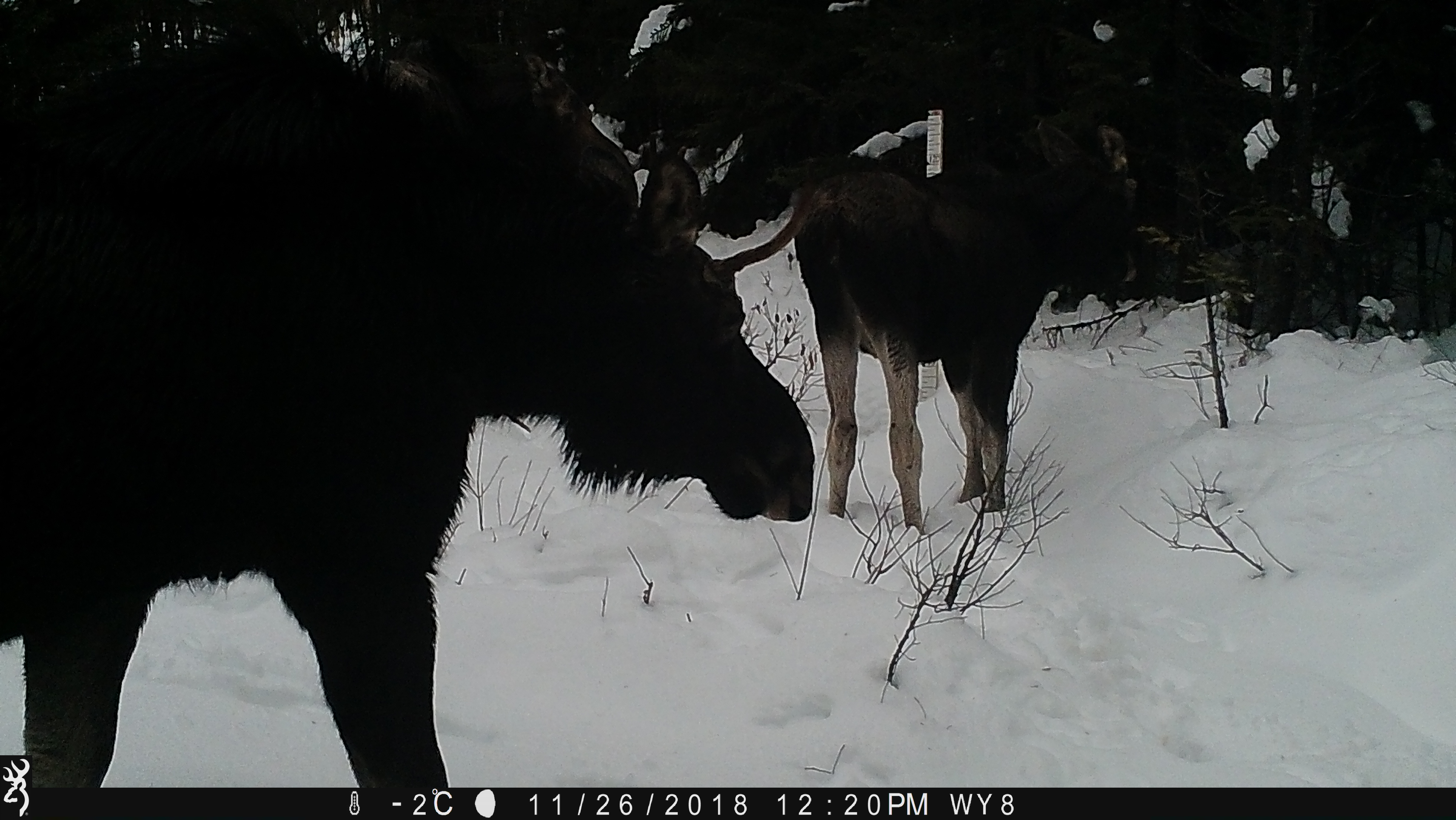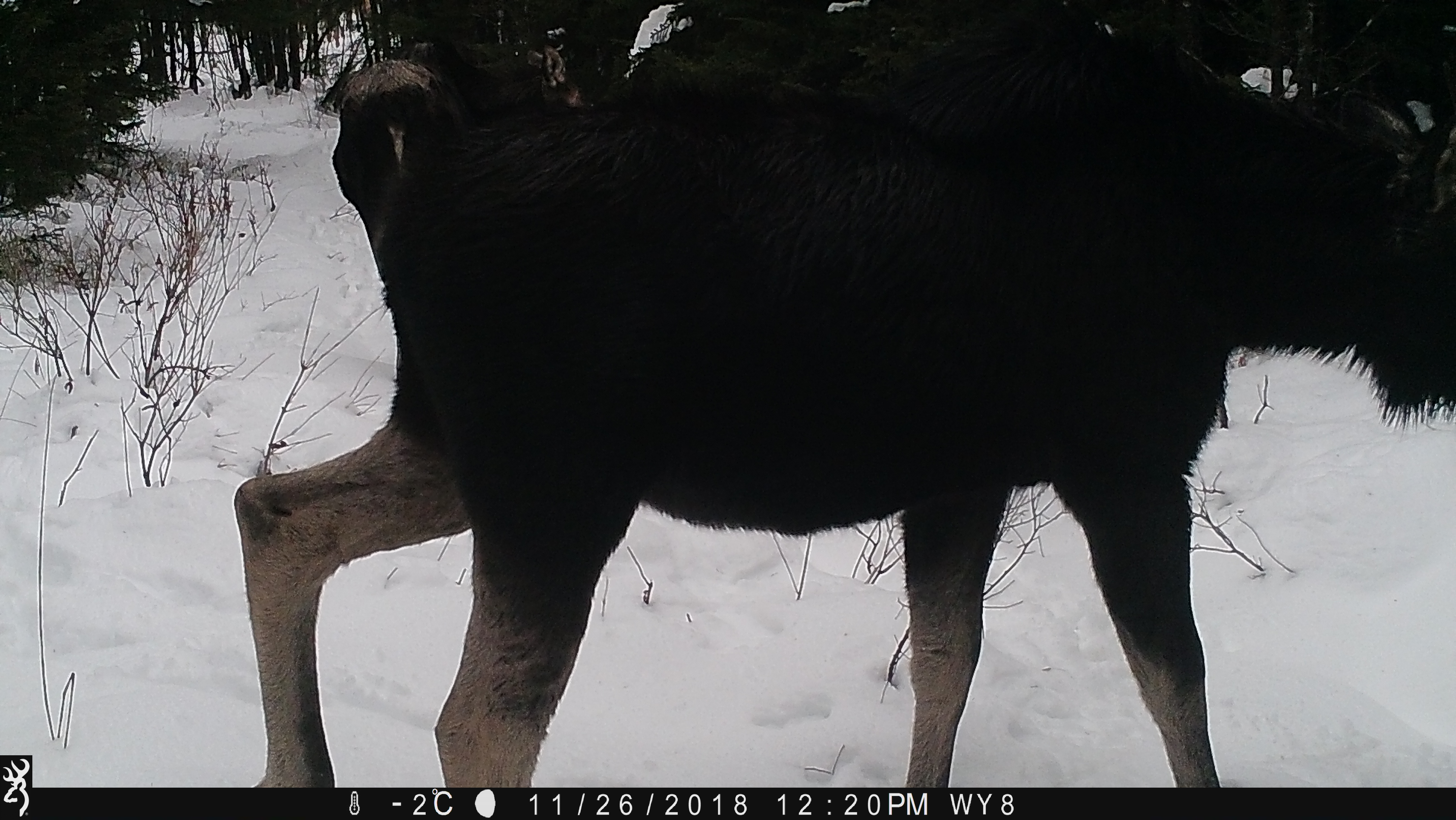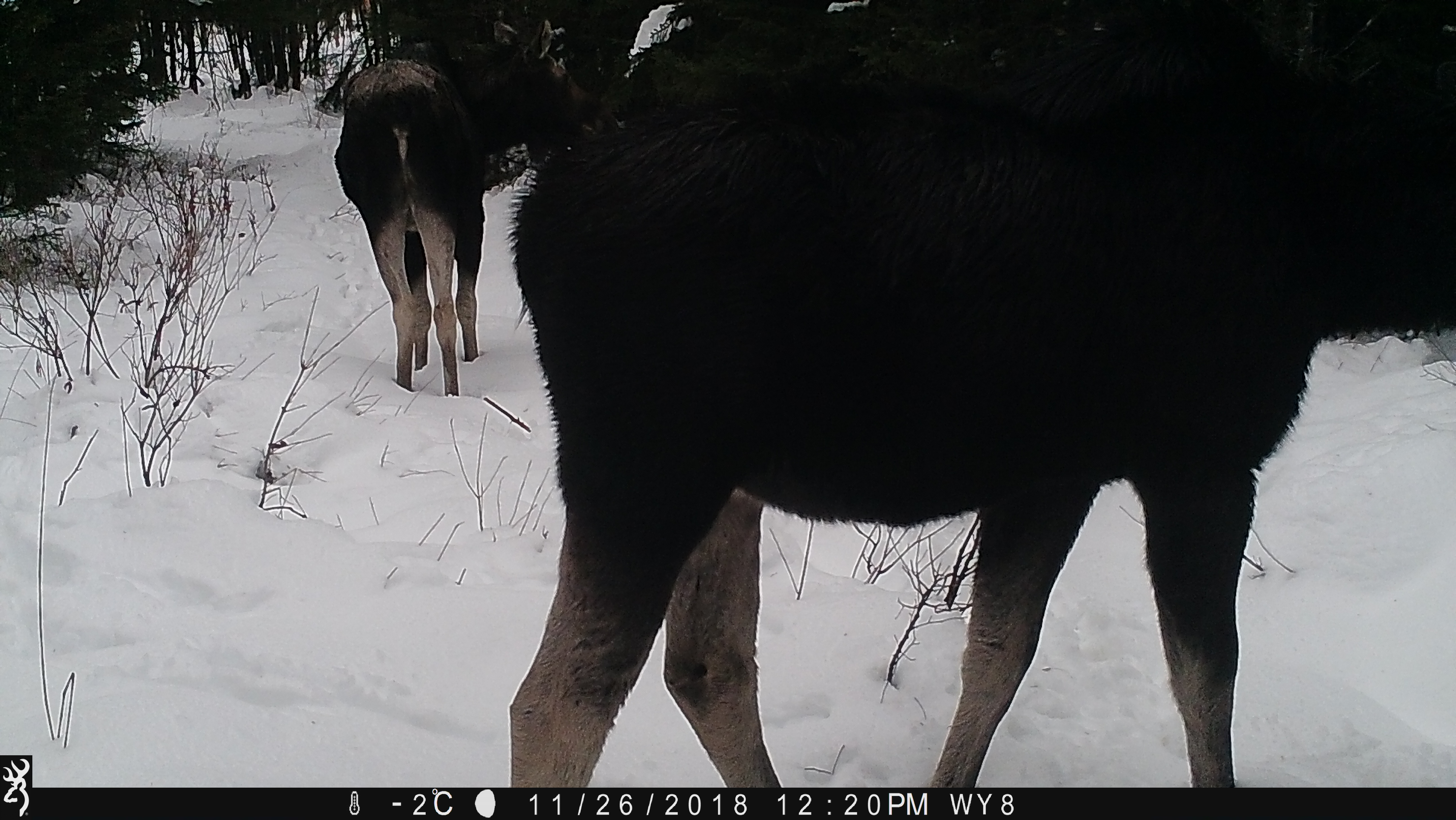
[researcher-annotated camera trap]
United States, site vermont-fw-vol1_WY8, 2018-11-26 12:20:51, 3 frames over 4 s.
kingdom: Animalia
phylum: Chordata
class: Mammalia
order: Artiodactyla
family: Cervidae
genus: Alces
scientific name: Alces alces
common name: moose